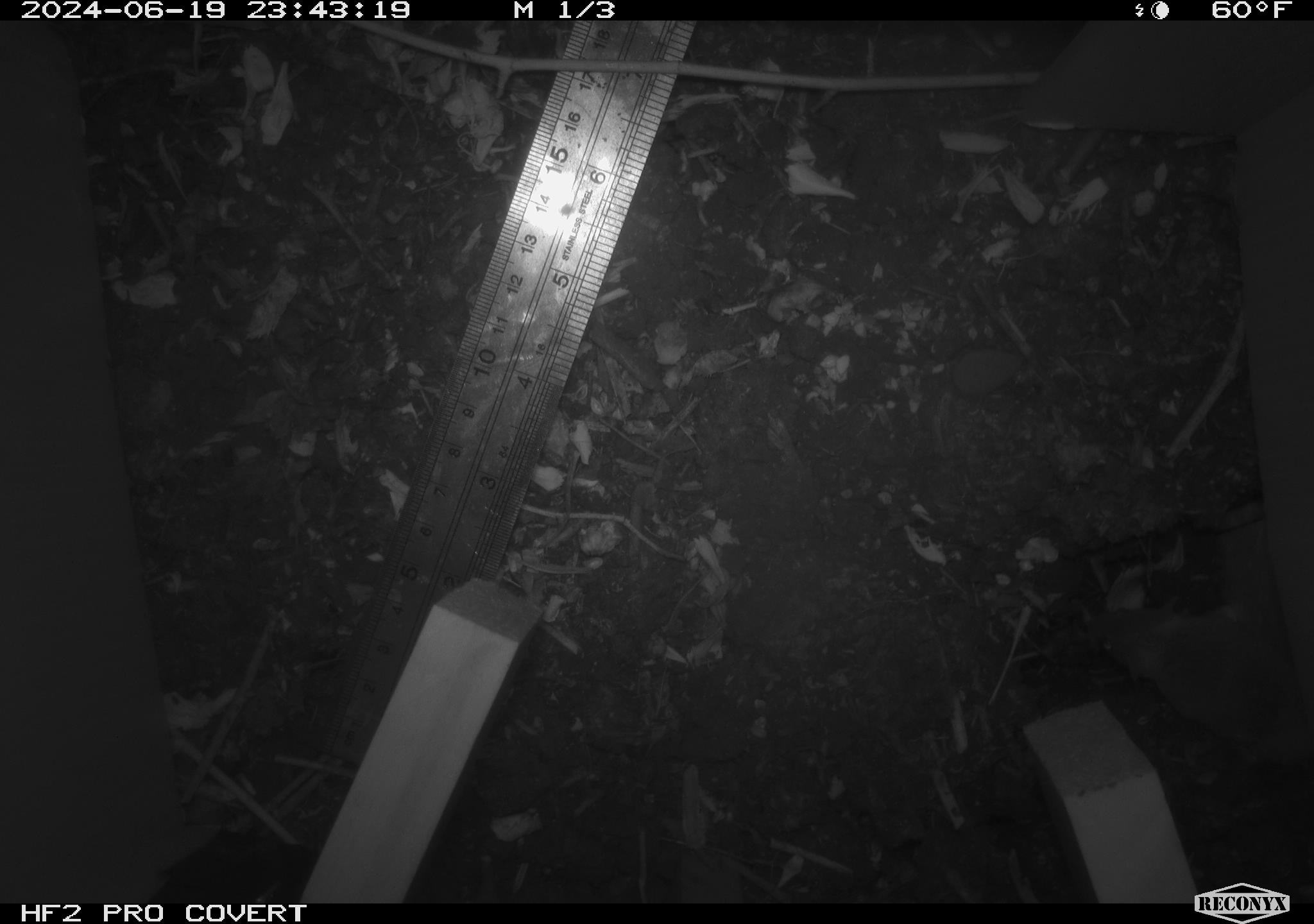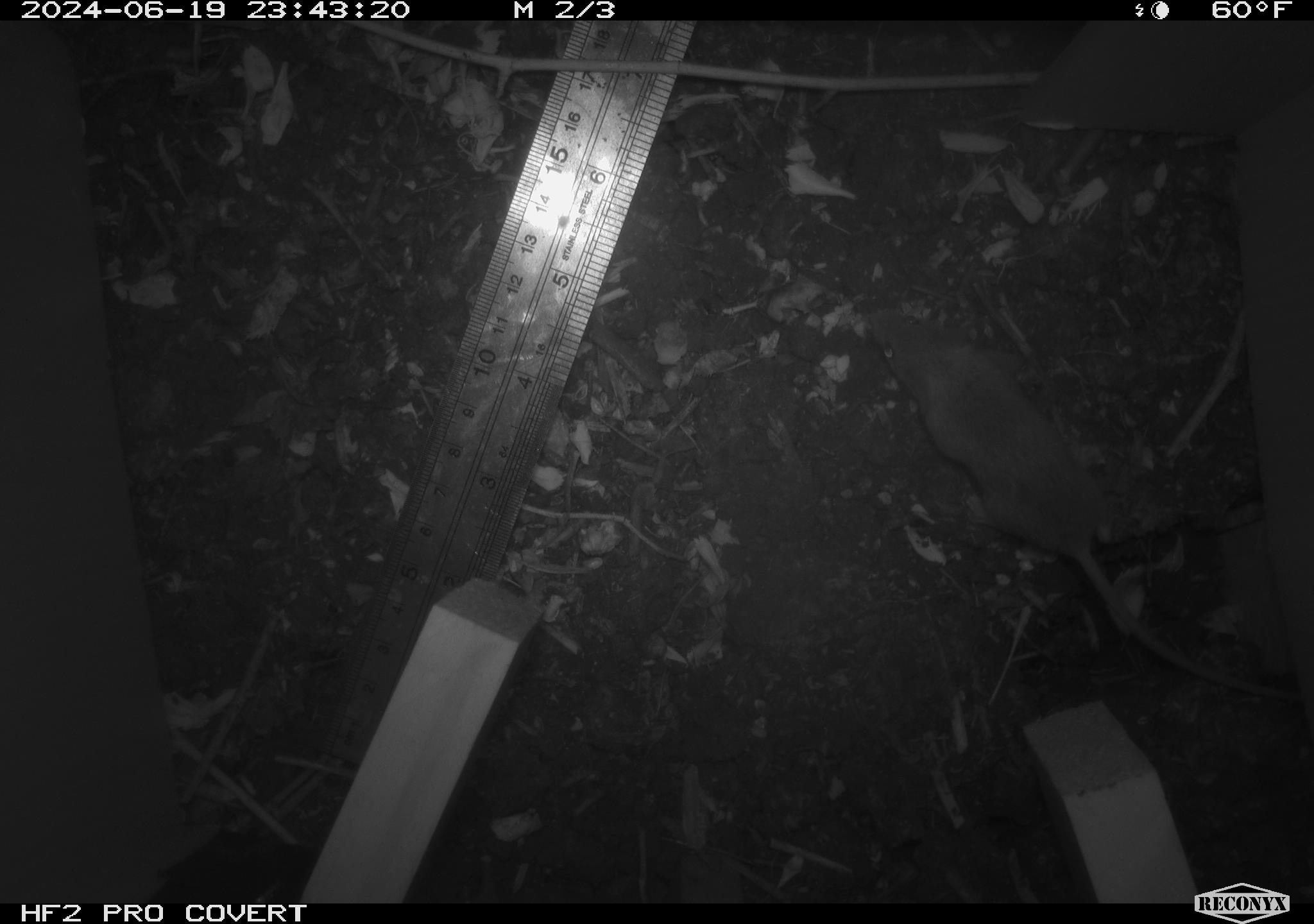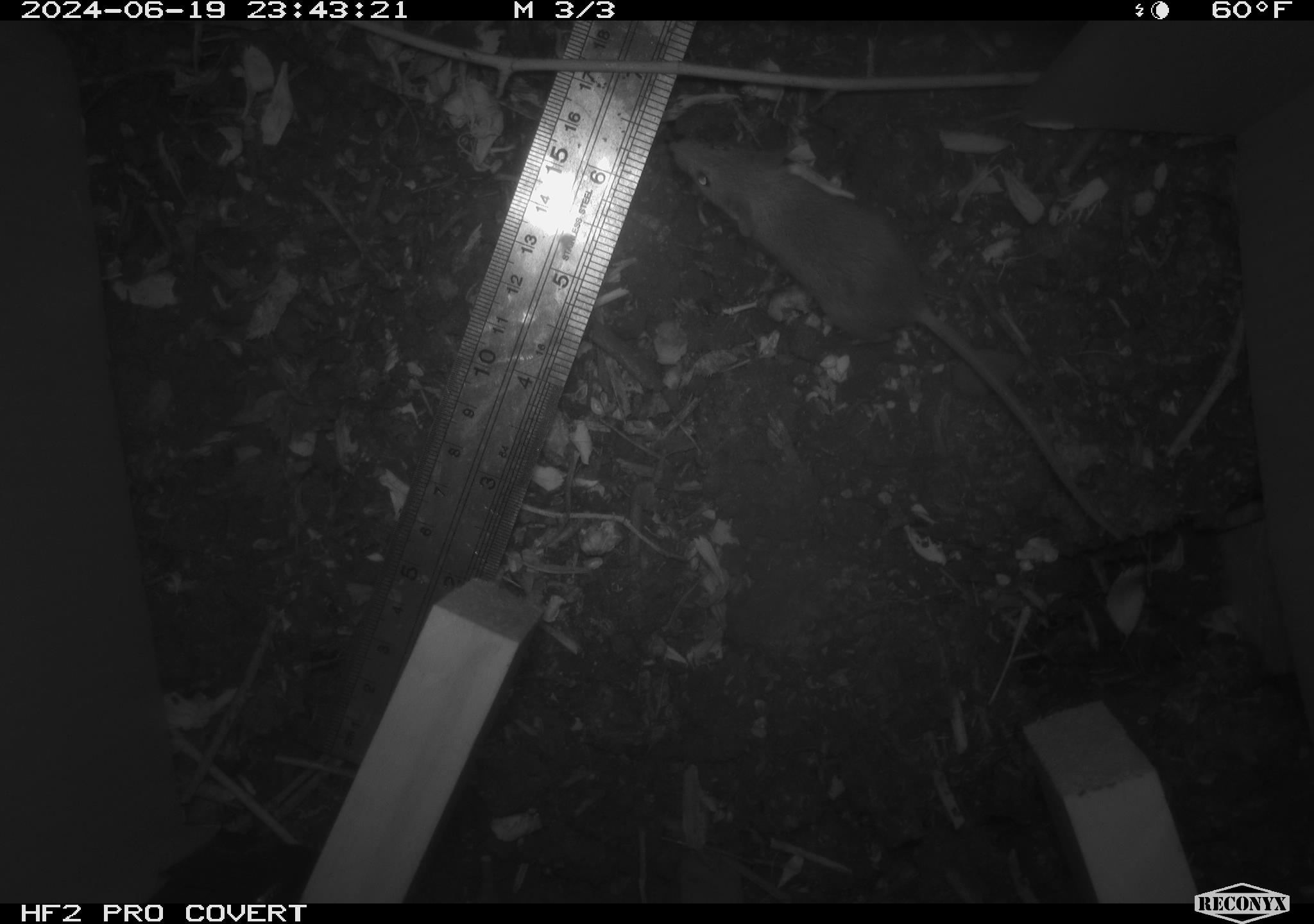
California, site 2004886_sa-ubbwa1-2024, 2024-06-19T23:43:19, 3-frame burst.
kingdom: Animalia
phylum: Chordata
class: Mammalia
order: Rodentia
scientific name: Rodentia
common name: mouse species